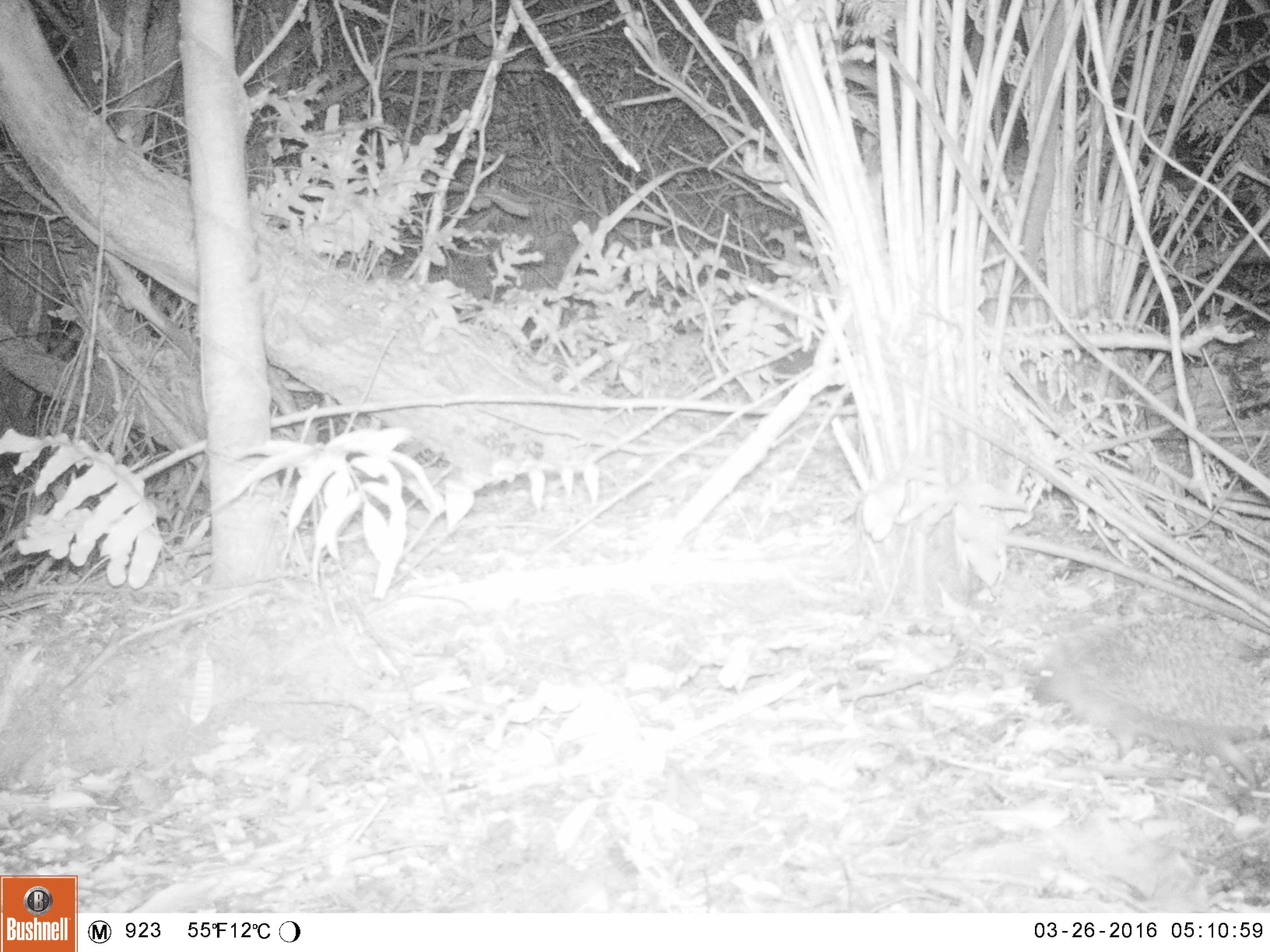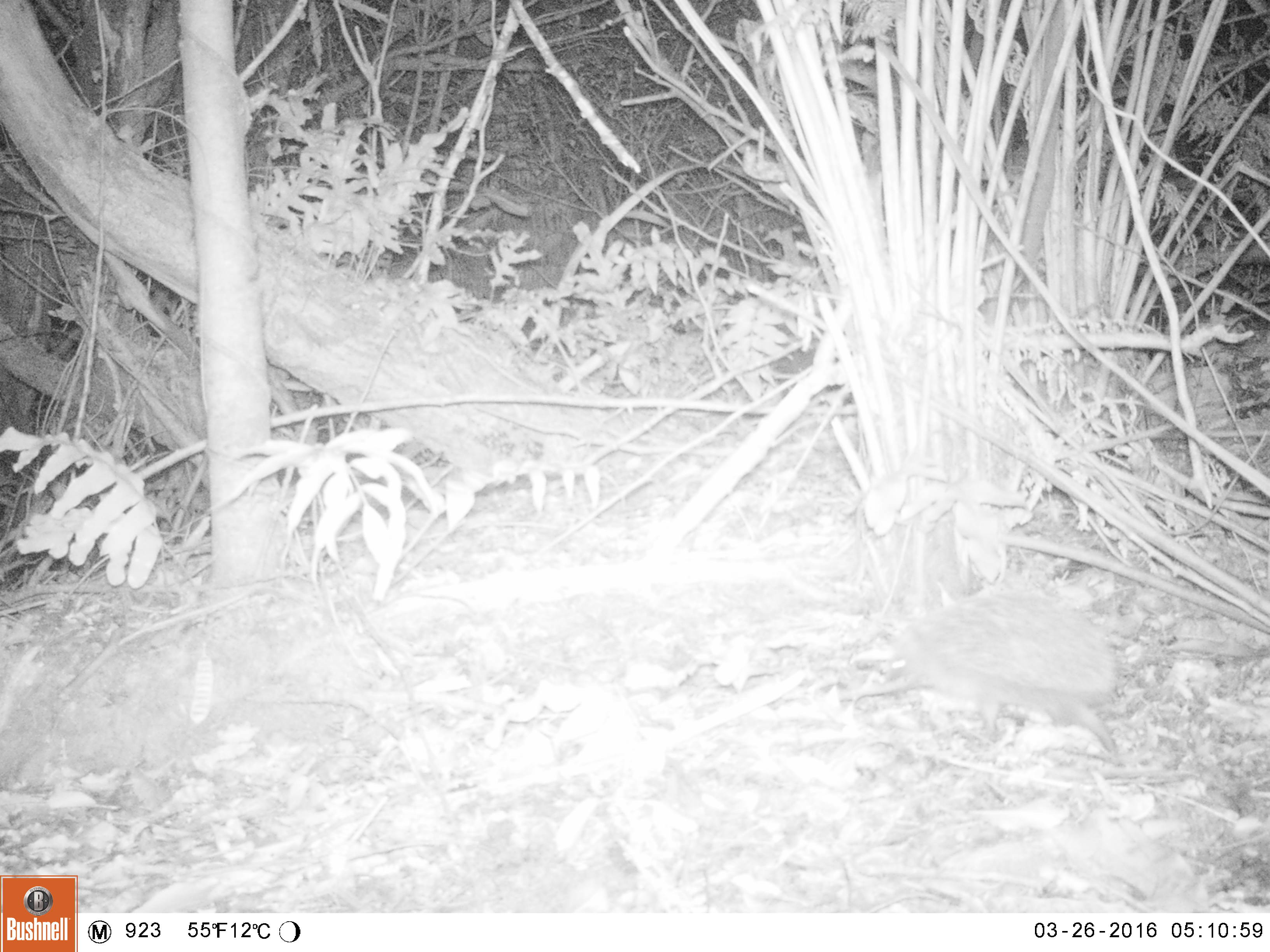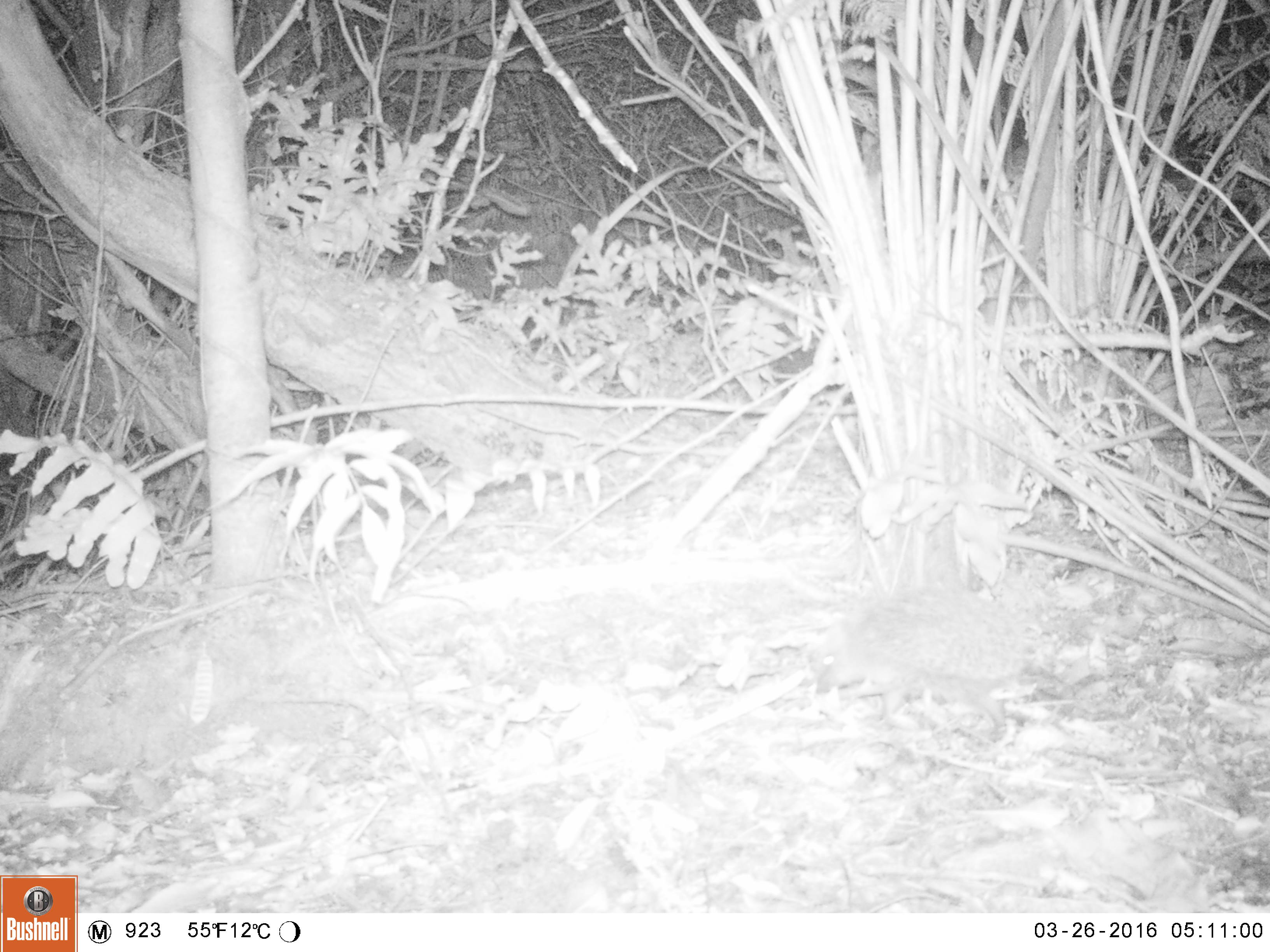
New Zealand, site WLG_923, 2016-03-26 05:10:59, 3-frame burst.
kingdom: Animalia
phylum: Chordata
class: Mammalia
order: Eulipotyphla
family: Erinaceidae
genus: Erinaceus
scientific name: Erinaceus europaeus europaeus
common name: european hedgehog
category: hedgehog